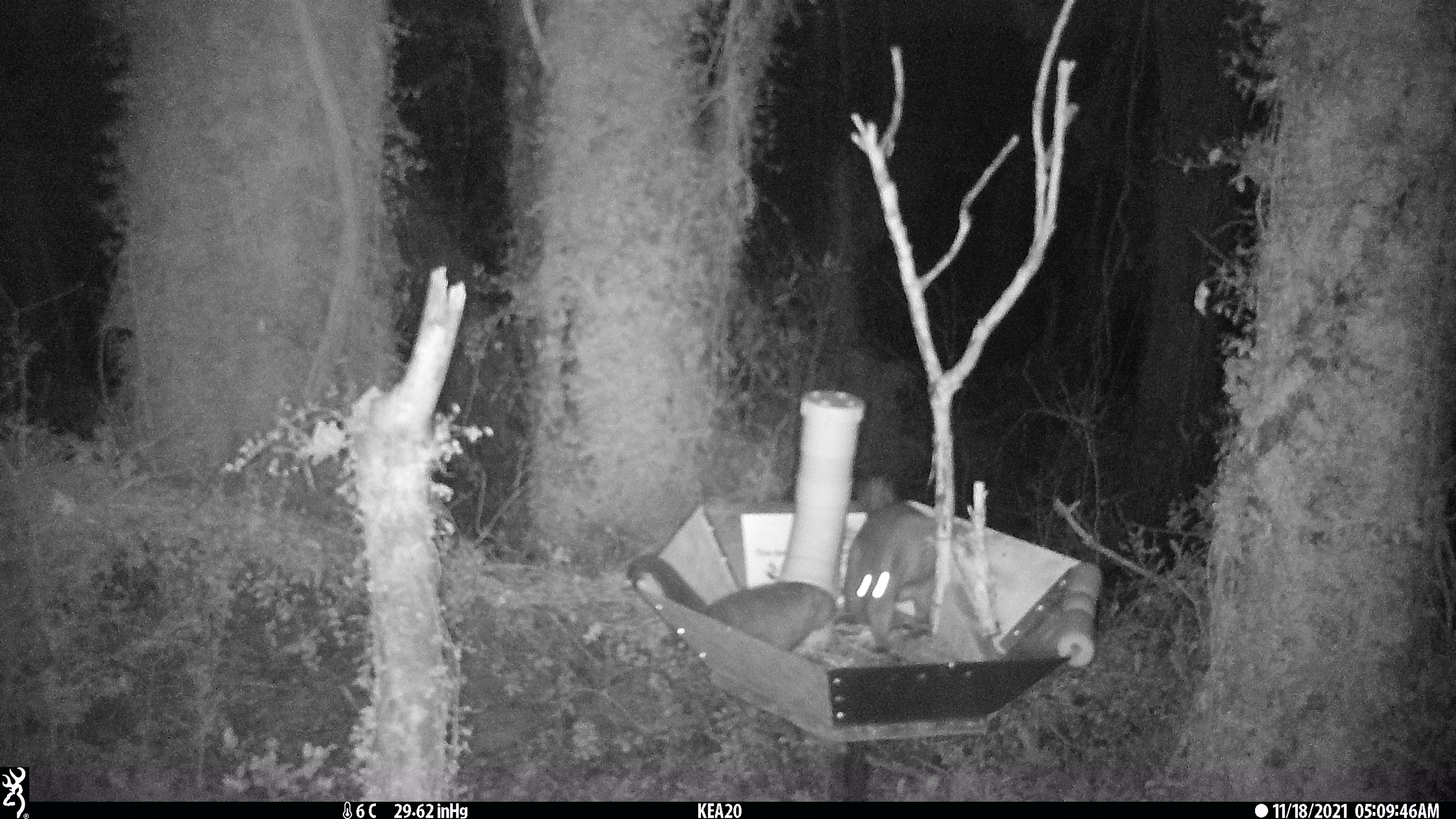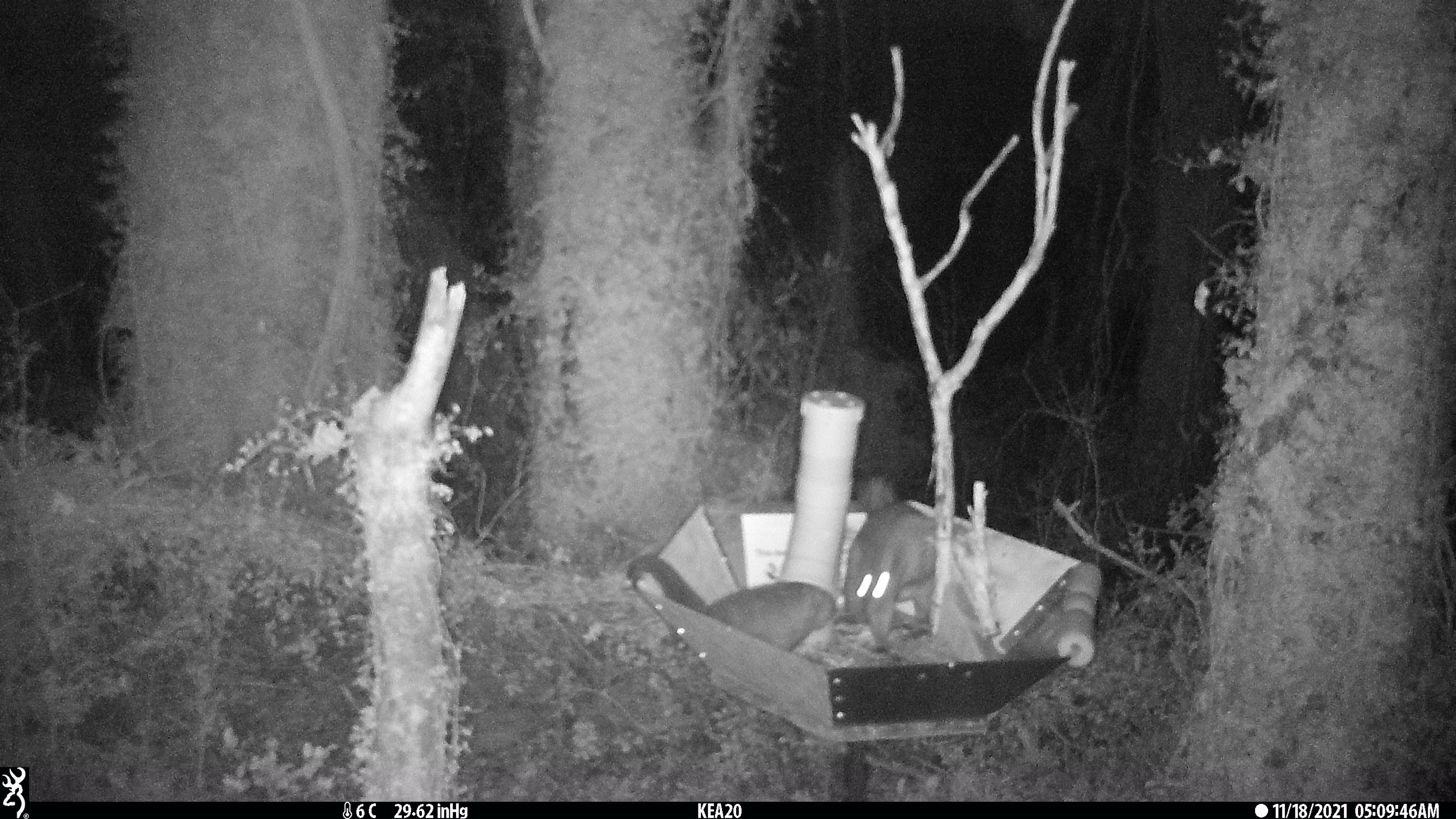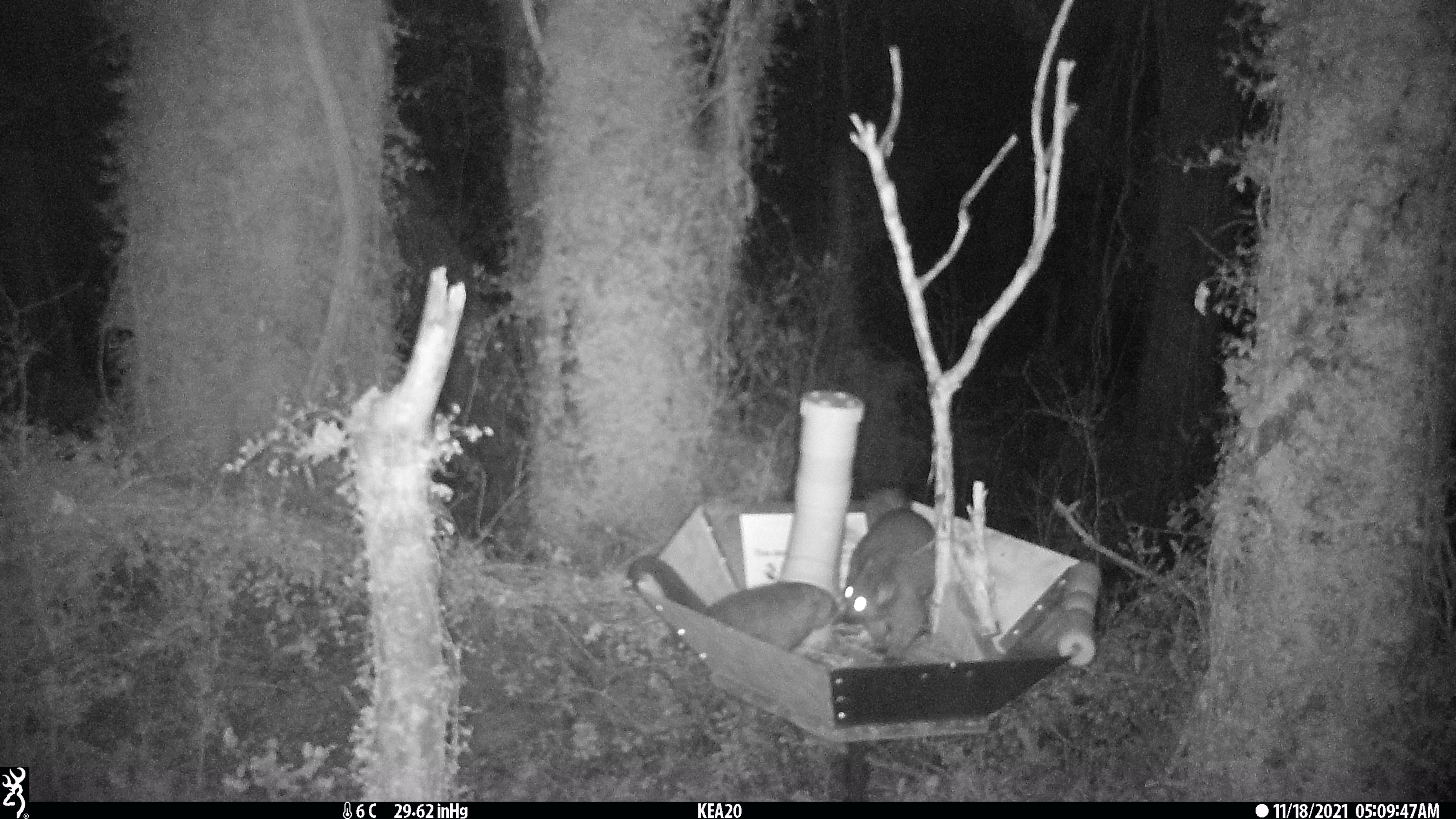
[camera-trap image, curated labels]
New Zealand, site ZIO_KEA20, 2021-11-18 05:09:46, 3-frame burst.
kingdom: Animalia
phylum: Chordata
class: Mammalia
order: Diprotodontia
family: Phalangeridae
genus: Trichosurus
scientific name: Trichosurus vulpecula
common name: common brushtail possum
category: possum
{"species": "possum (common brushtail possum) (Trichosurus vulpecula)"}